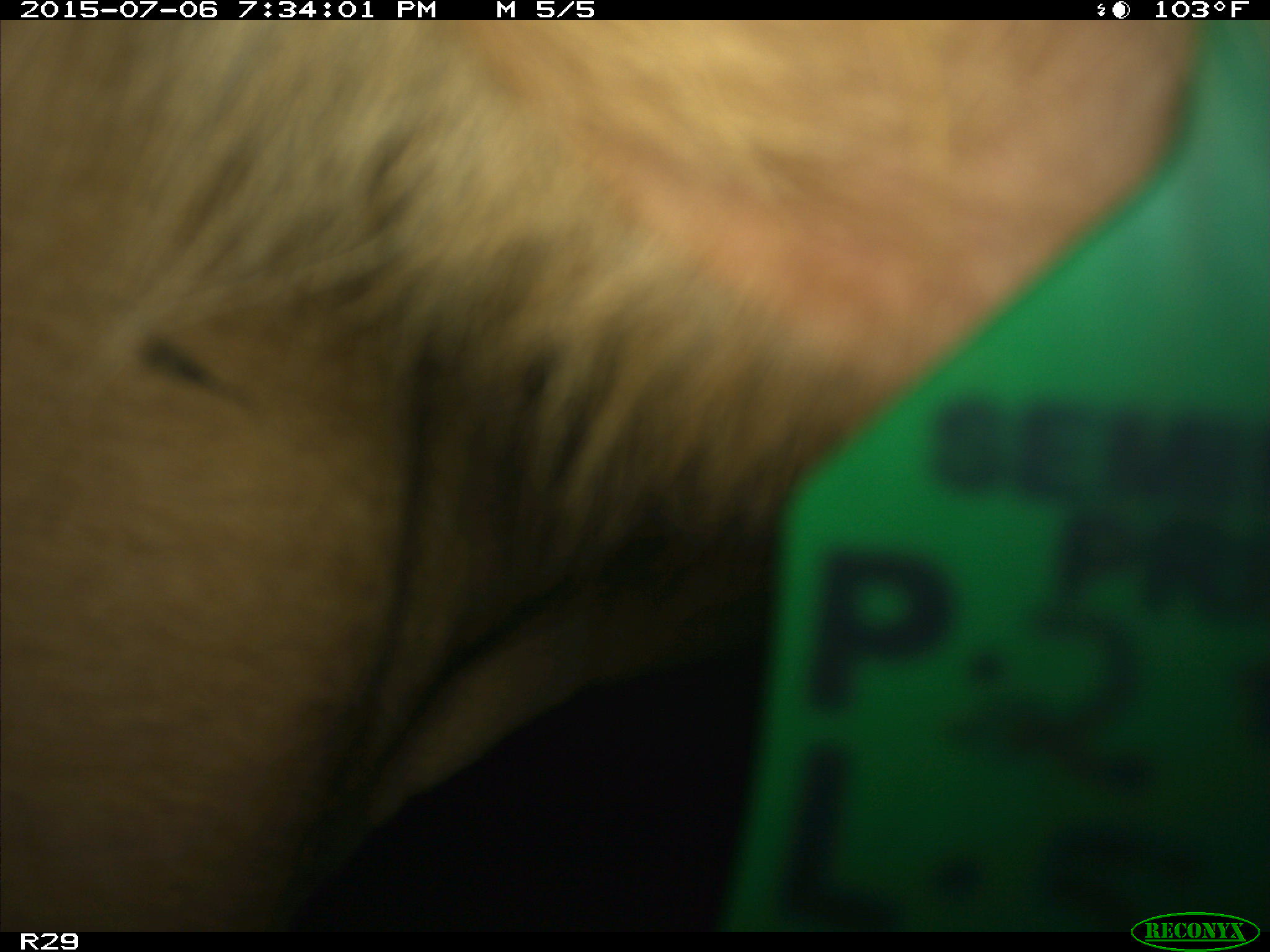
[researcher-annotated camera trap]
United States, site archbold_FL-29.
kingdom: Animalia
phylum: Chordata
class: Mammalia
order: Artiodactyla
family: Bovidae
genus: Bos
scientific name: Bos taurus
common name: domestic cow